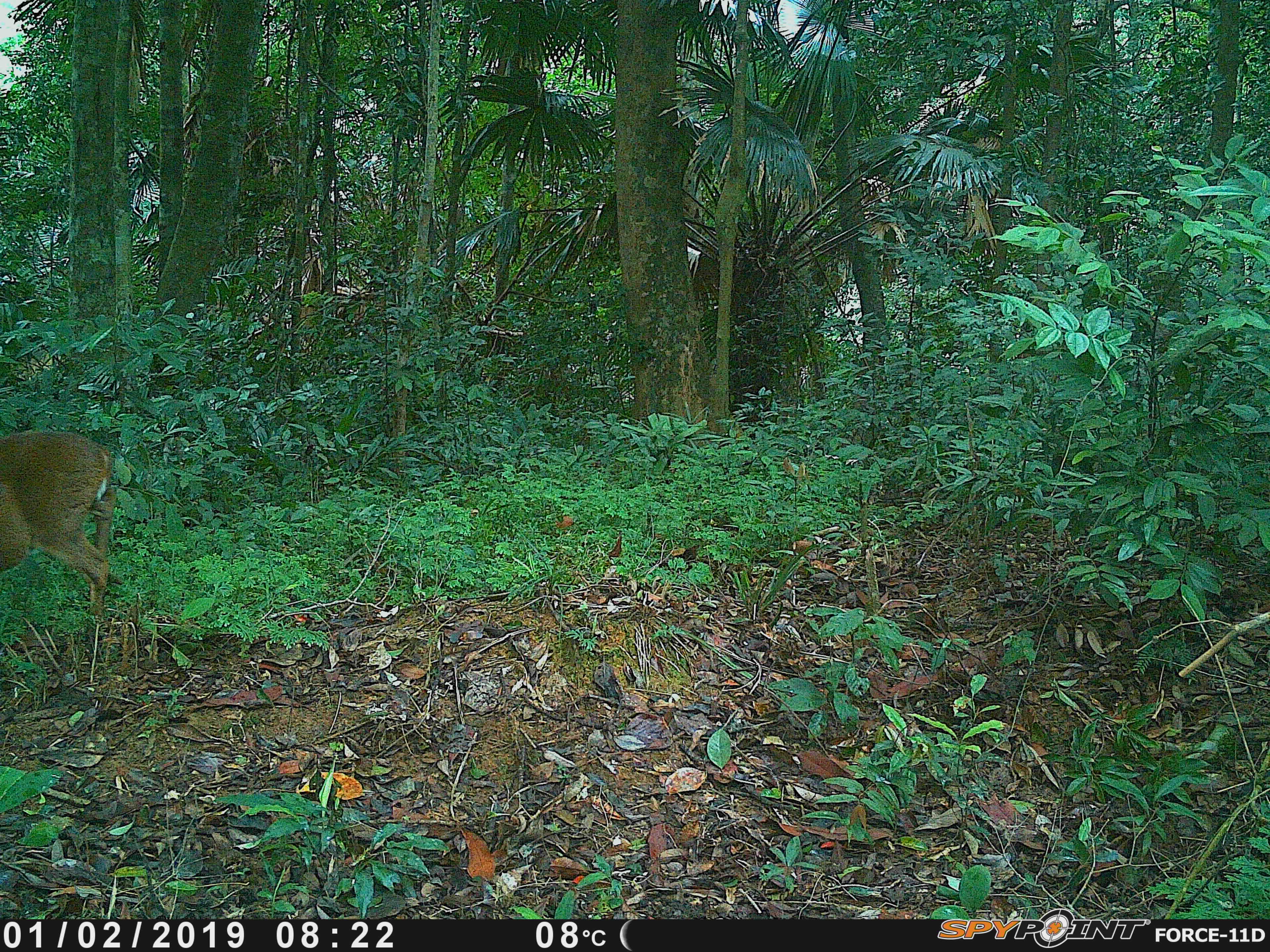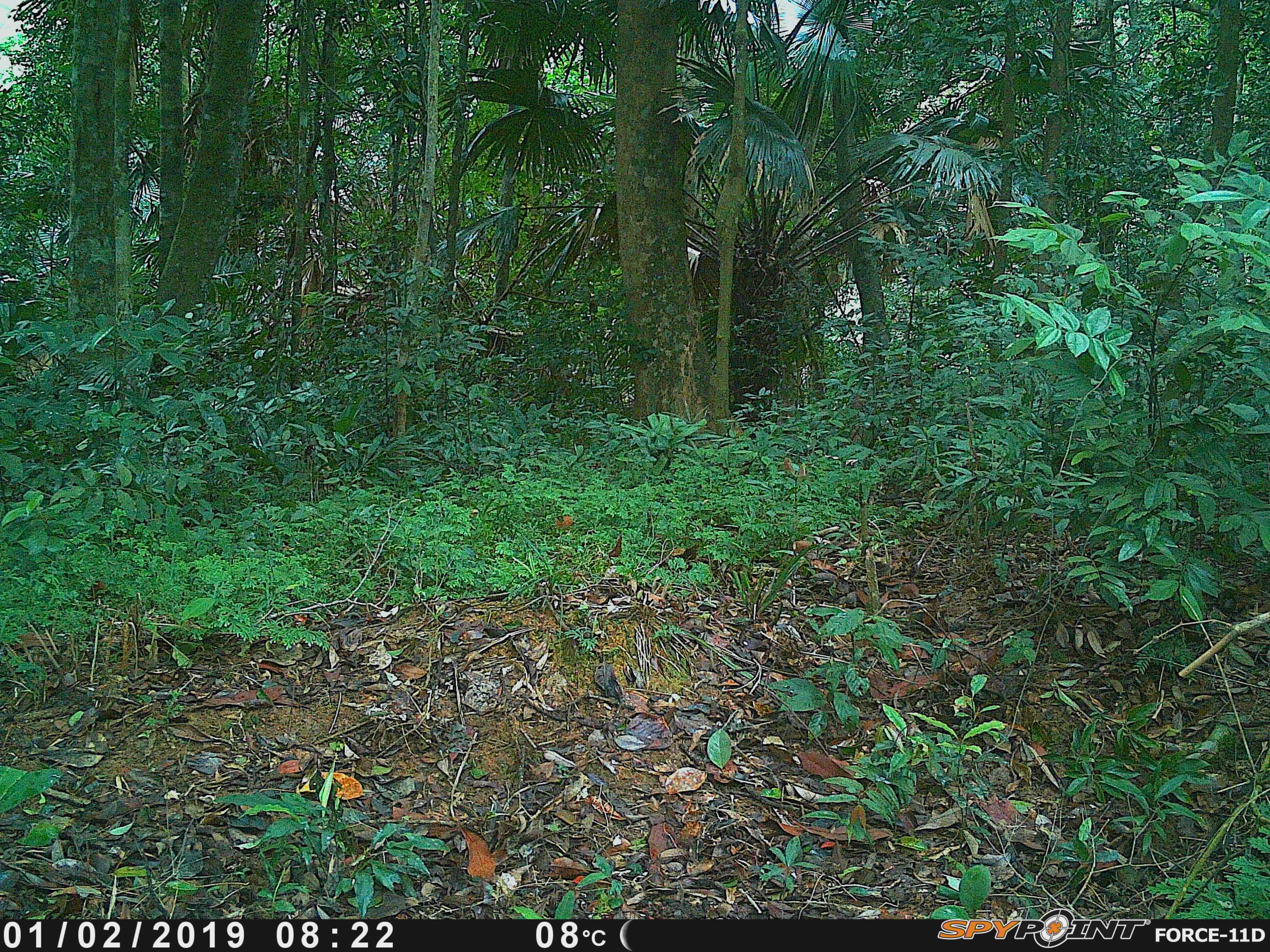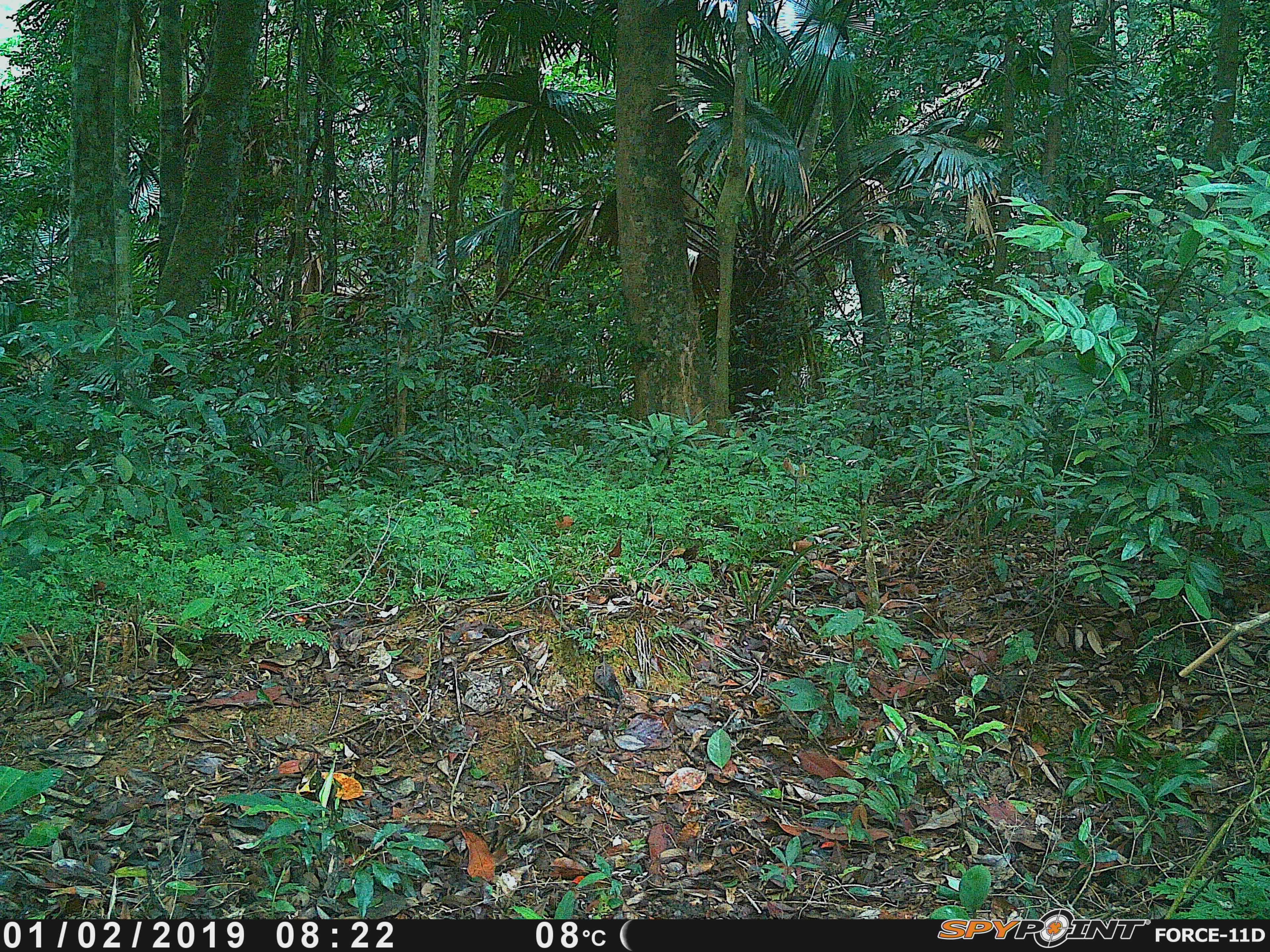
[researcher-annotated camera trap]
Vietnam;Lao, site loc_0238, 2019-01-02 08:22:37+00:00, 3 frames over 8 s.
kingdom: Animalia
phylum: Chordata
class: Mammalia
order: Artiodactyla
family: Cervidae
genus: Muntiacus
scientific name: Muntiacus vuquangensis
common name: large-antlered muntjac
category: large antlered muntjac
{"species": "large antlered muntjac (large-antlered muntjac) (Muntiacus vuquangensis)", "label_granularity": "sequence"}